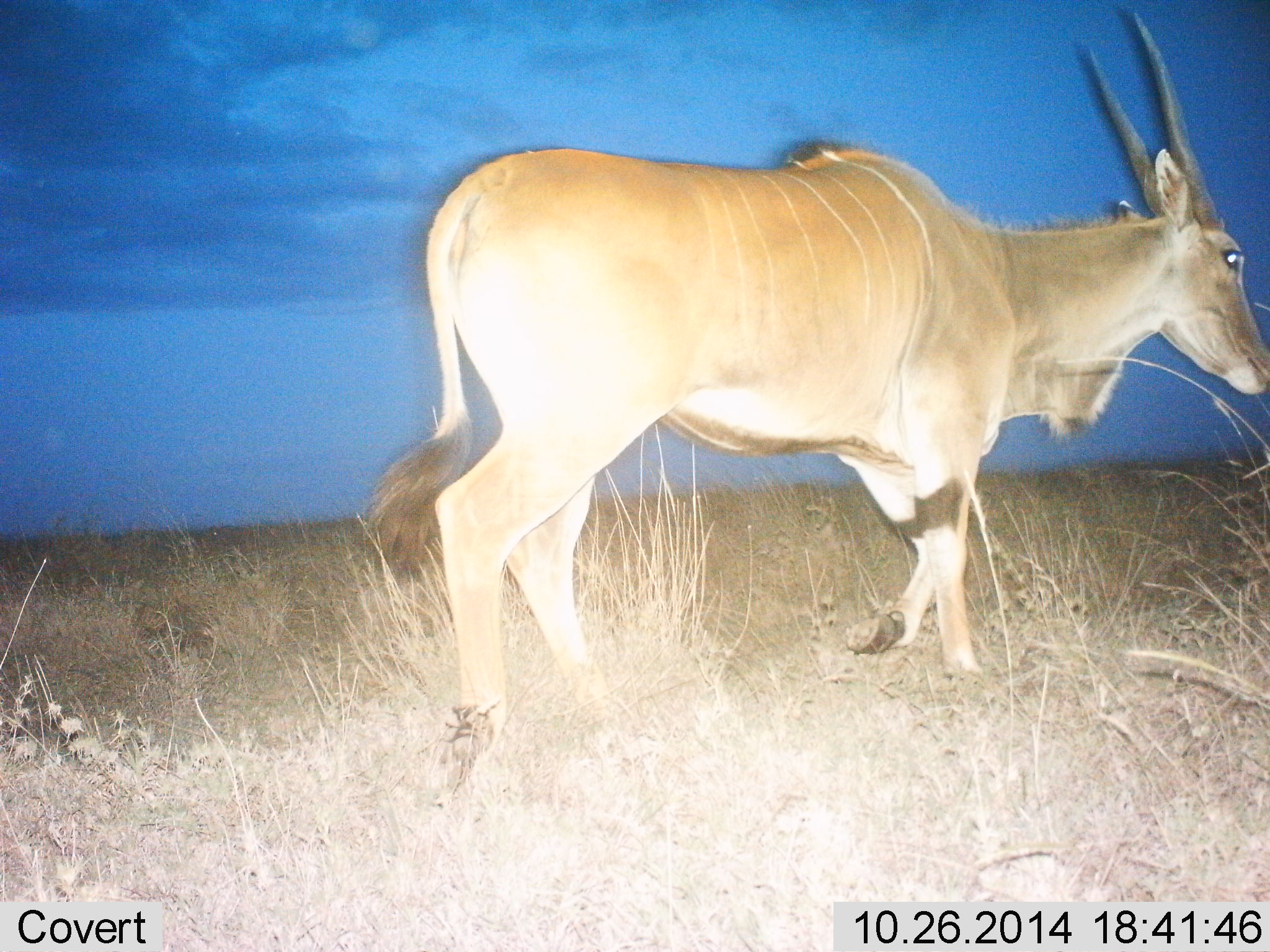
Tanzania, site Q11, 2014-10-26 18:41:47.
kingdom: Animalia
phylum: Chordata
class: Mammalia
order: Artiodactyla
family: Bovidae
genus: Tragelaphus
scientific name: Tragelaphus oryx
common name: eland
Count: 1.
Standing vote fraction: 10%.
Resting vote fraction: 0%.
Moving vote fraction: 100%.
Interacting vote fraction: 0%.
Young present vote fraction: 10%.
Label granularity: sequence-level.